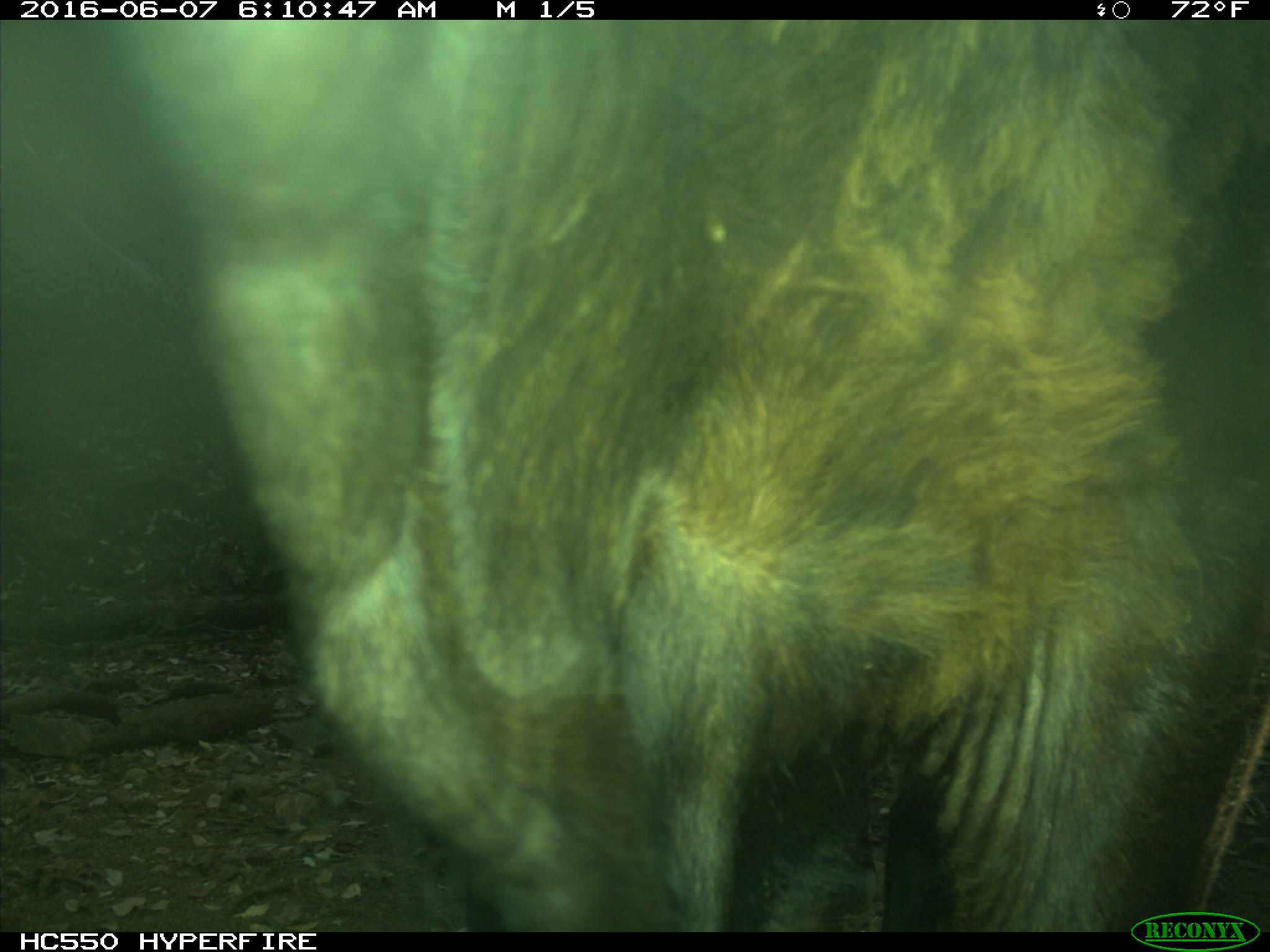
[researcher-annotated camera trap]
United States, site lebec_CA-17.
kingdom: Animalia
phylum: Chordata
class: Mammalia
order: Artiodactyla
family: Bovidae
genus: Bos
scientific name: Bos taurus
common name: domestic cow